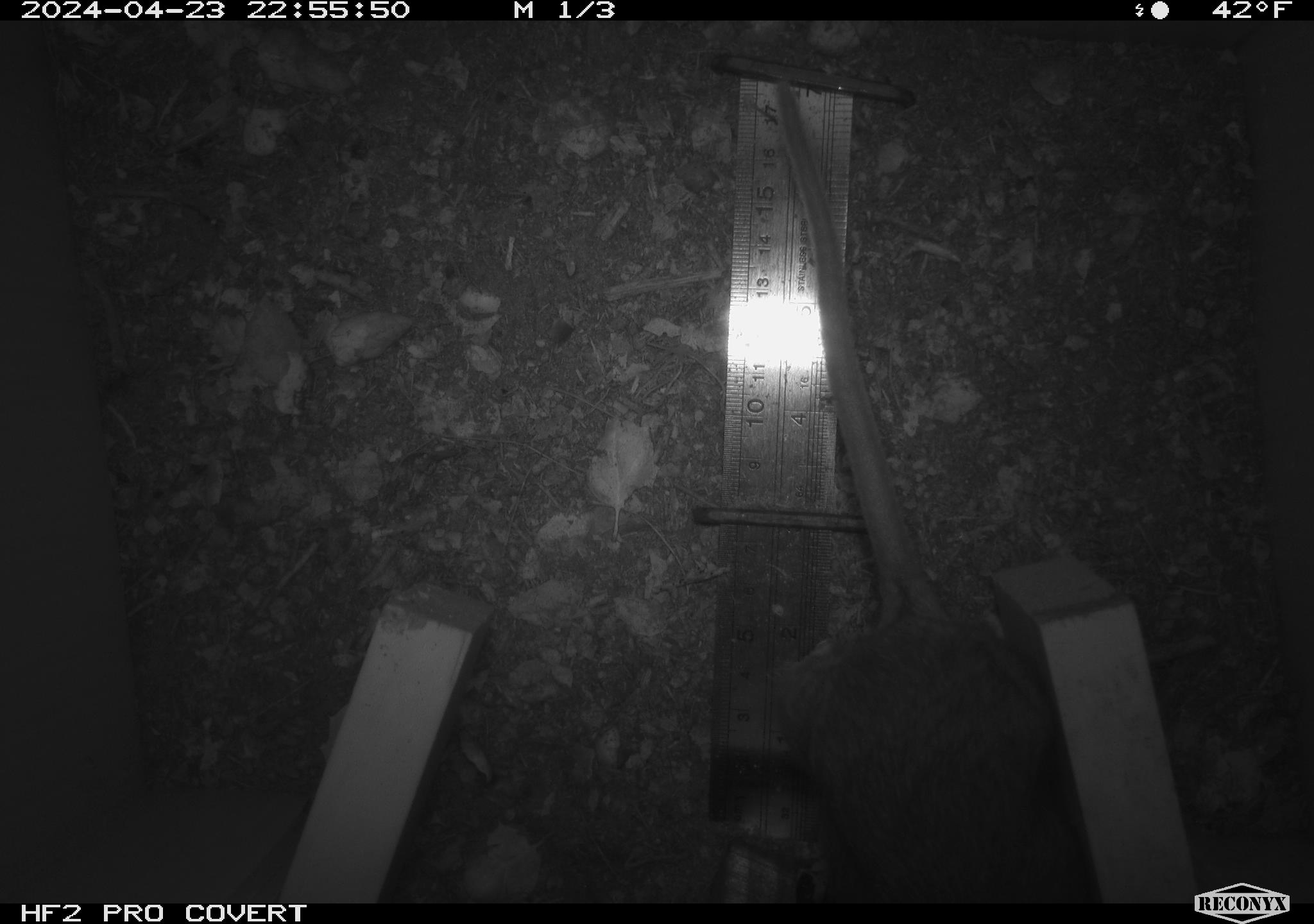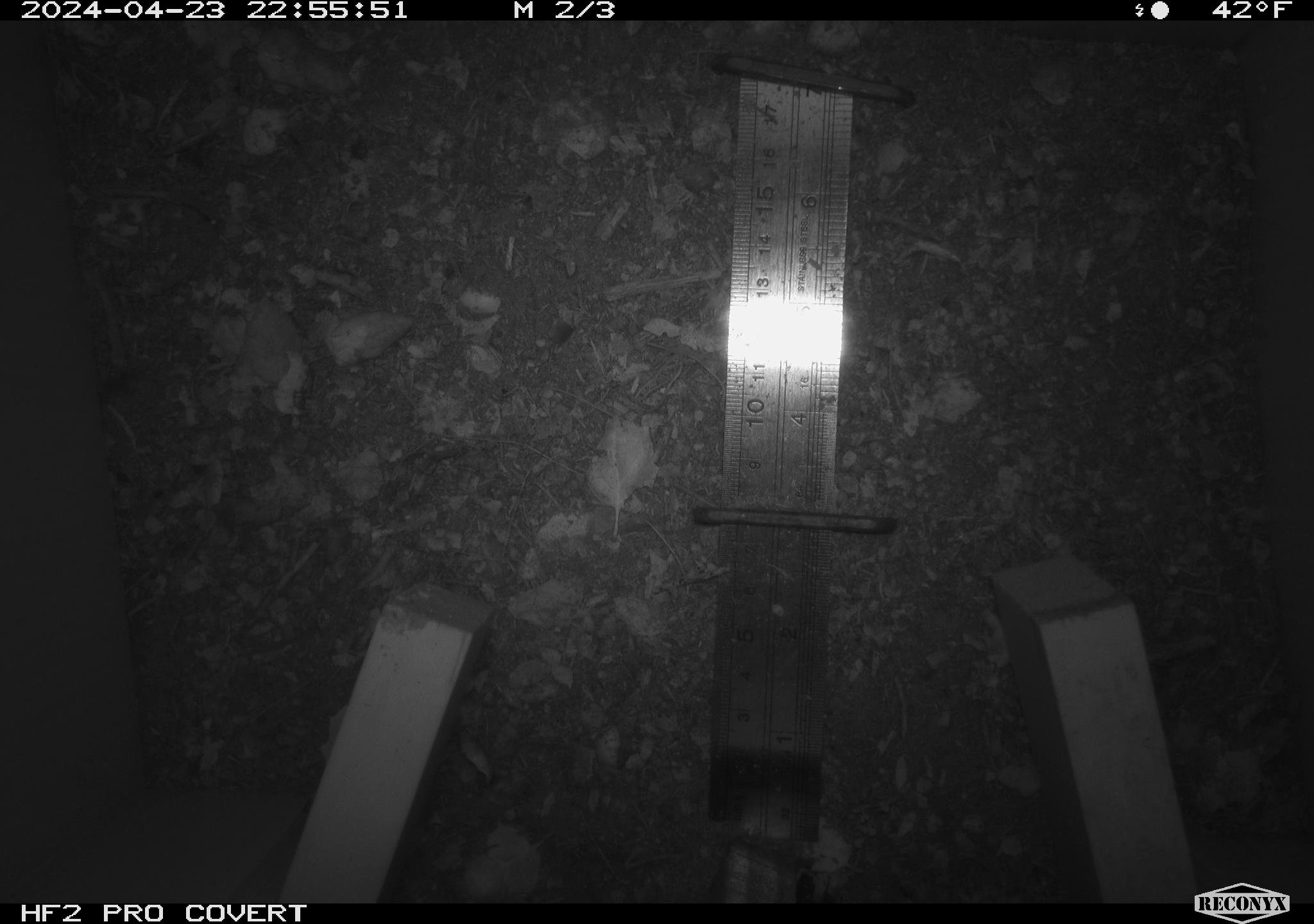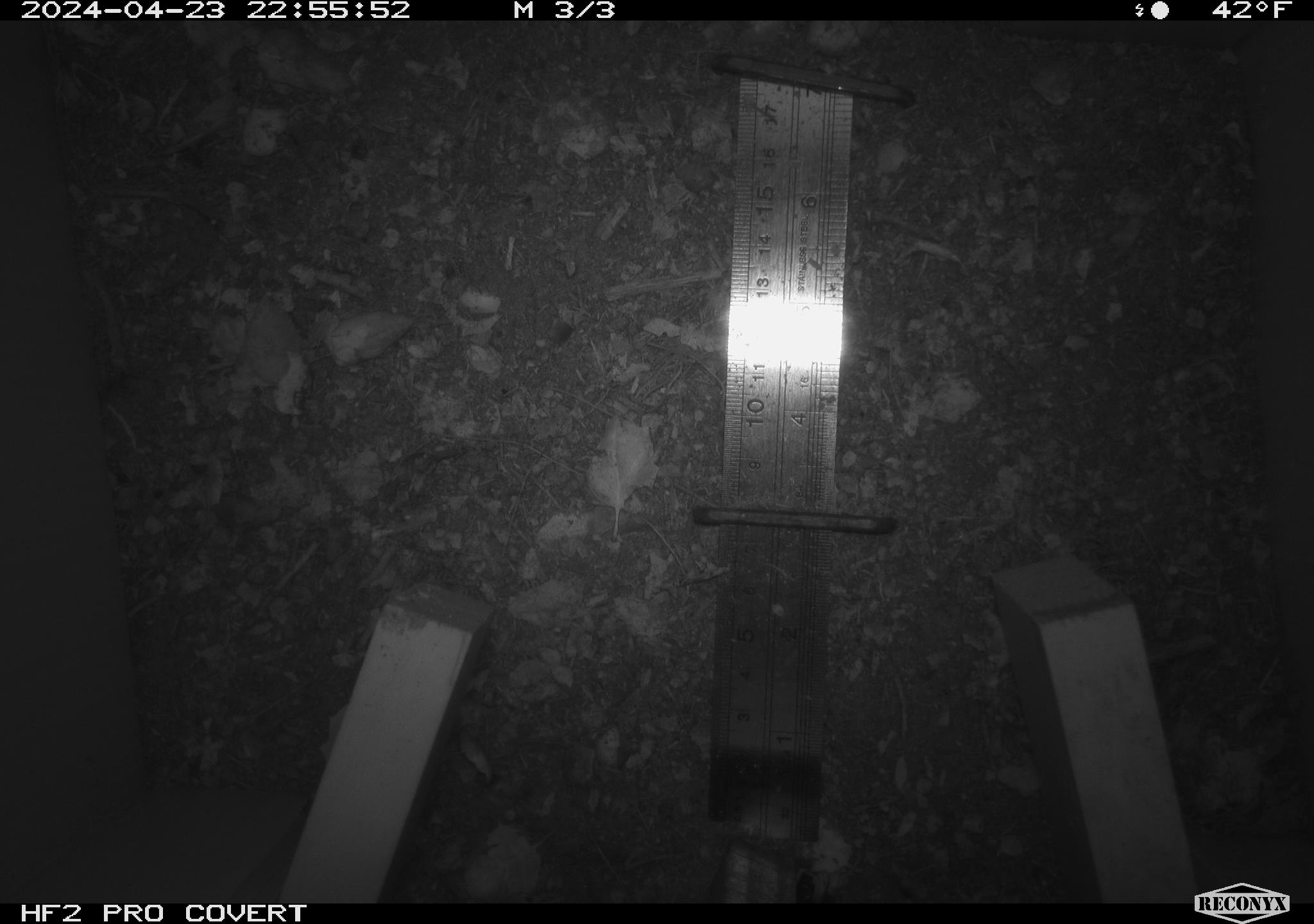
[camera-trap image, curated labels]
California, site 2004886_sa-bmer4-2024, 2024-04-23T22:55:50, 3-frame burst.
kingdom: Animalia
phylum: Chordata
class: Mammalia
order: Rodentia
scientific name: Rodentia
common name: mouse species